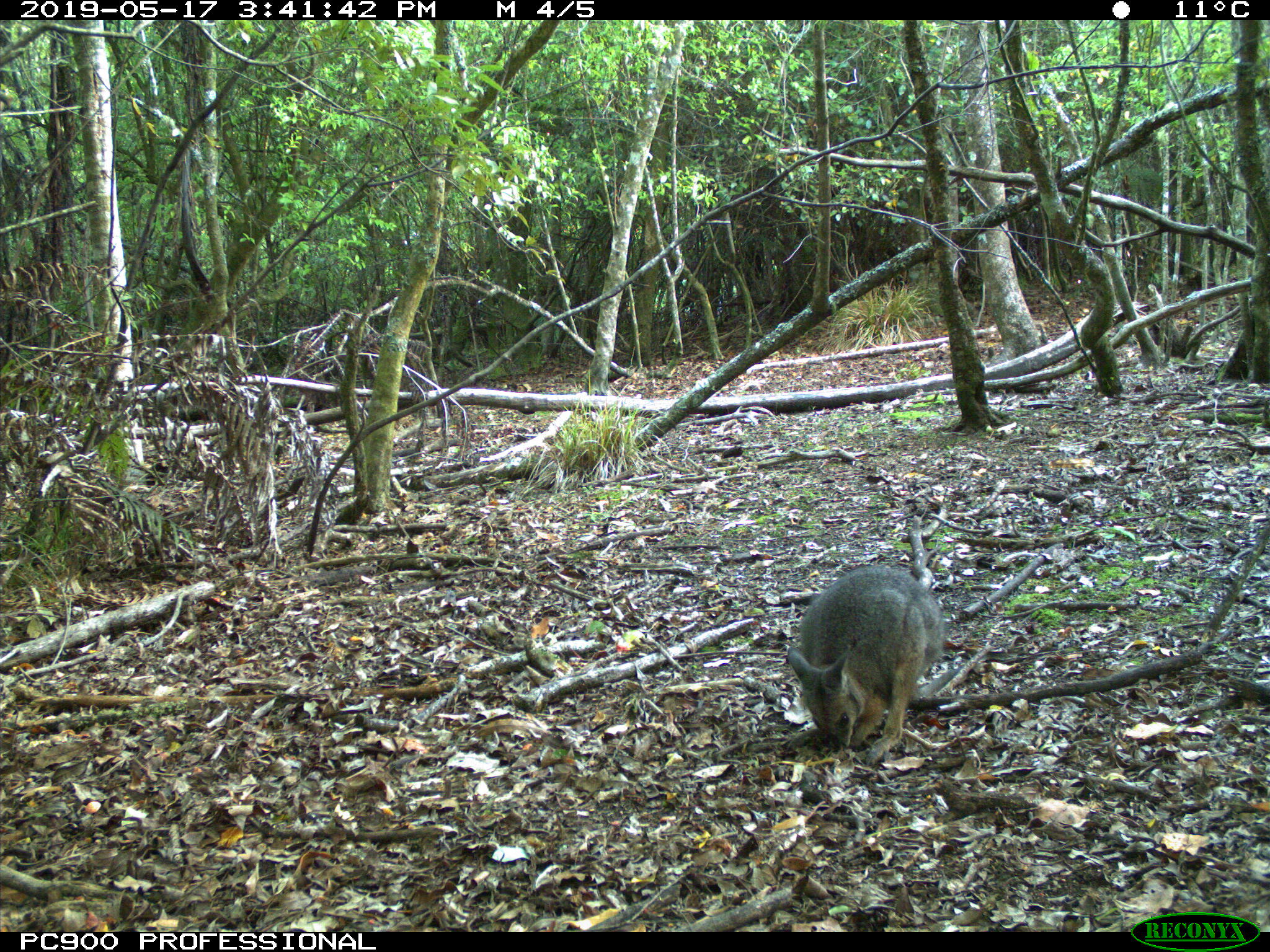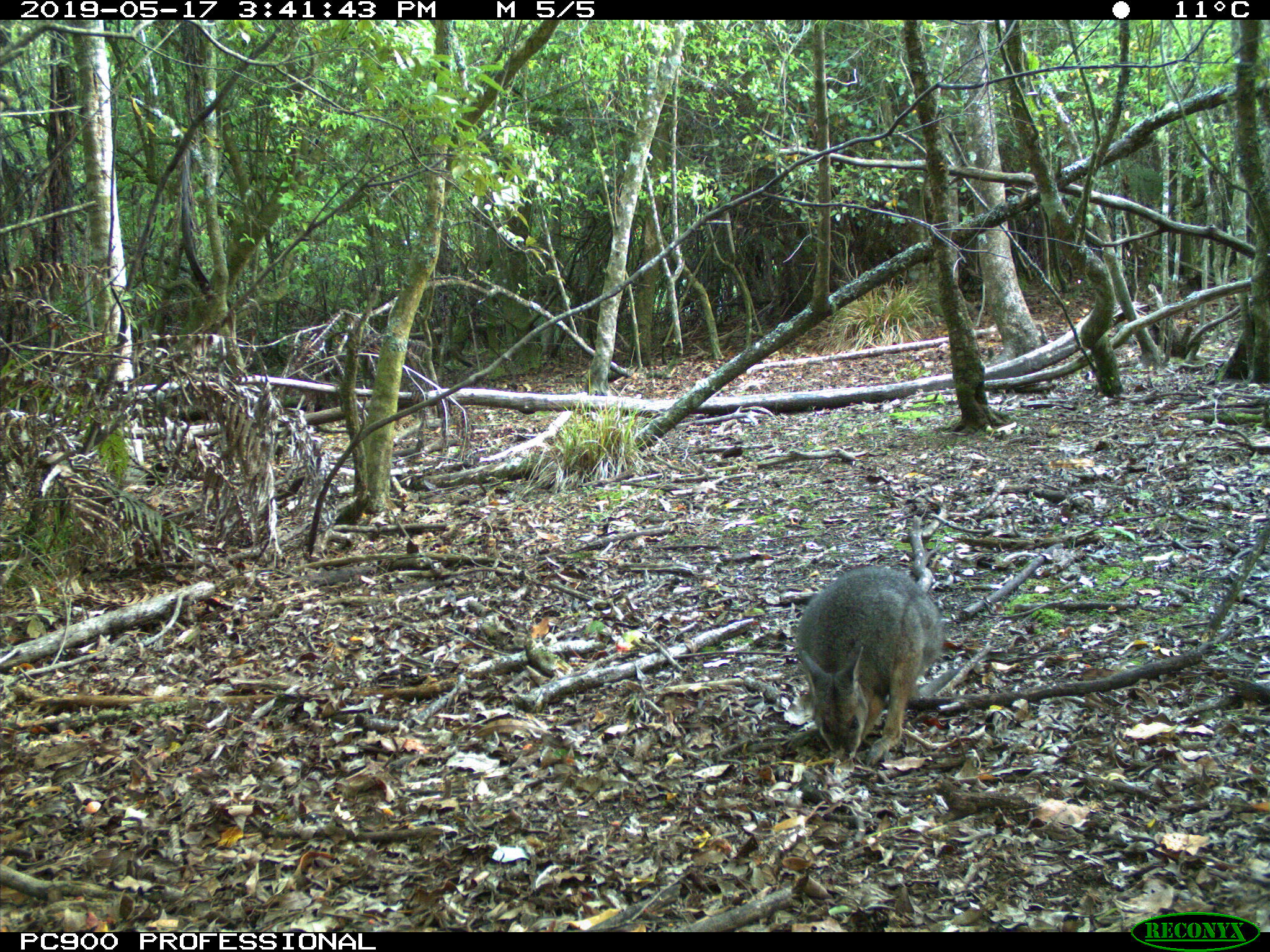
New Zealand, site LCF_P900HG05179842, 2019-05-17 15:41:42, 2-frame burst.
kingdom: Animalia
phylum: Chordata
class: Mammalia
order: Diprotodontia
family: Macropodidae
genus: Notamacropus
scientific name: Notamacropus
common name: wallaby